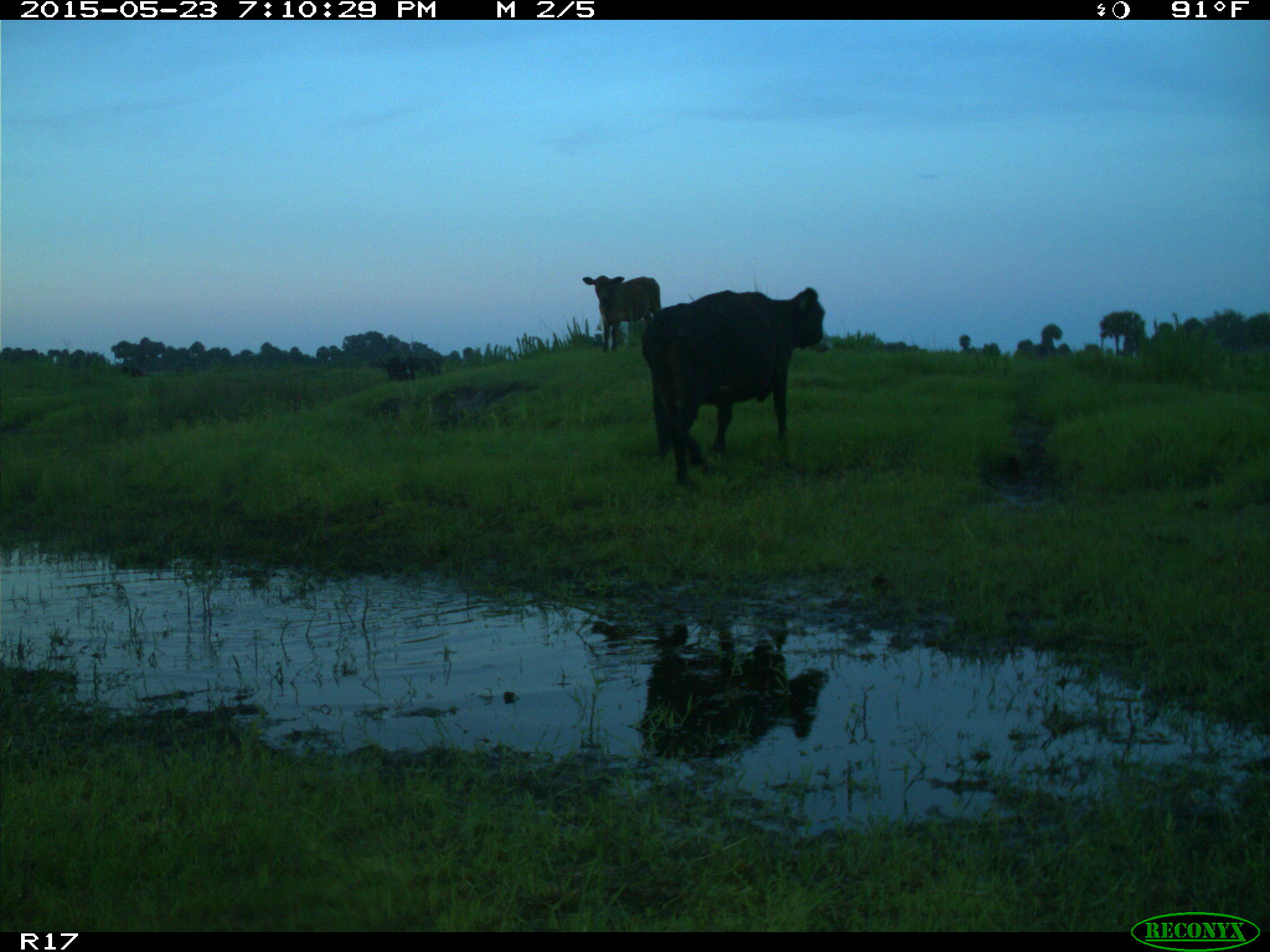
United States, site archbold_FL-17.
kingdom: Animalia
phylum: Chordata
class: Mammalia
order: Artiodactyla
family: Bovidae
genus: Bos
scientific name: Bos taurus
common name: domestic cow